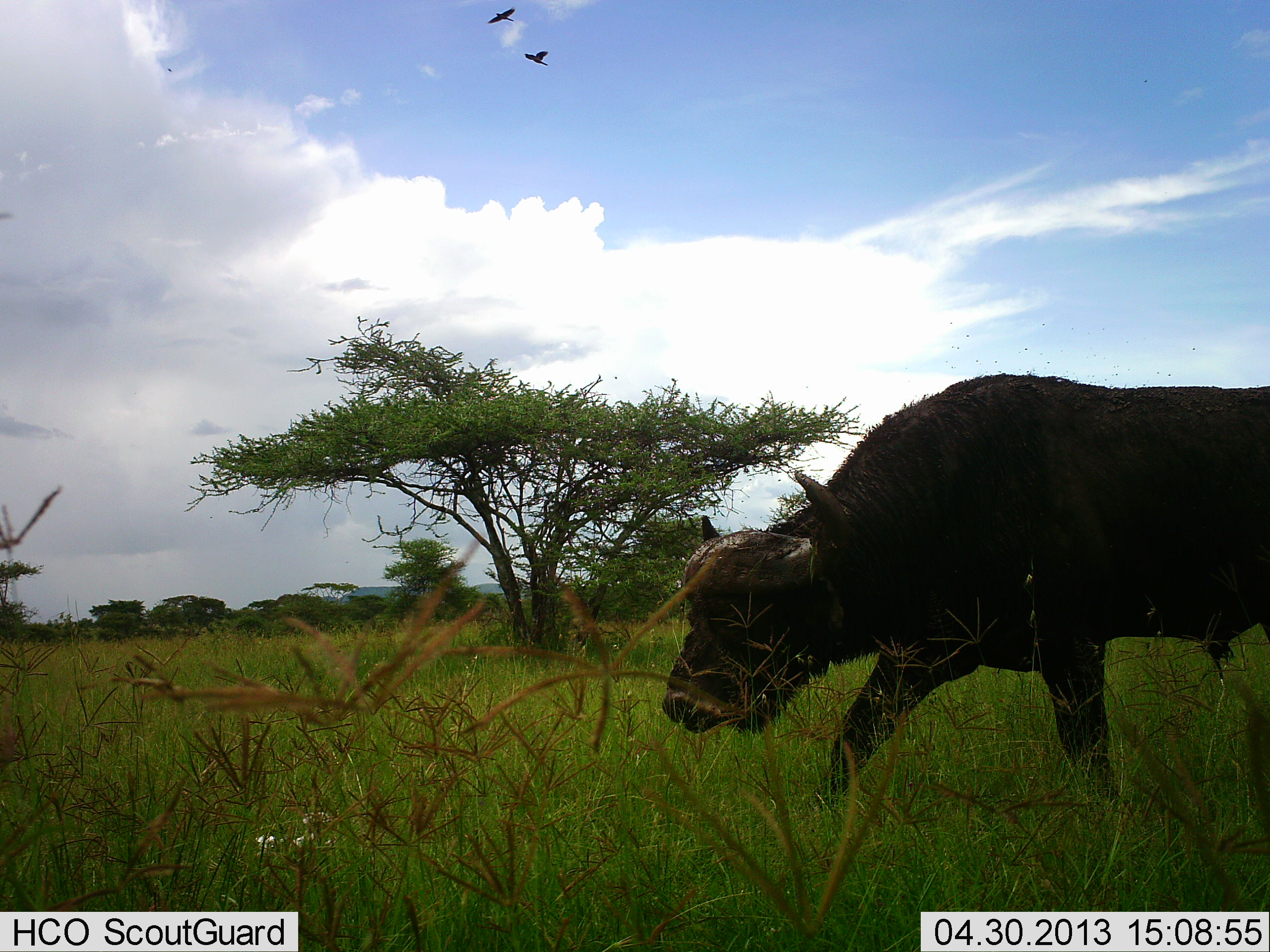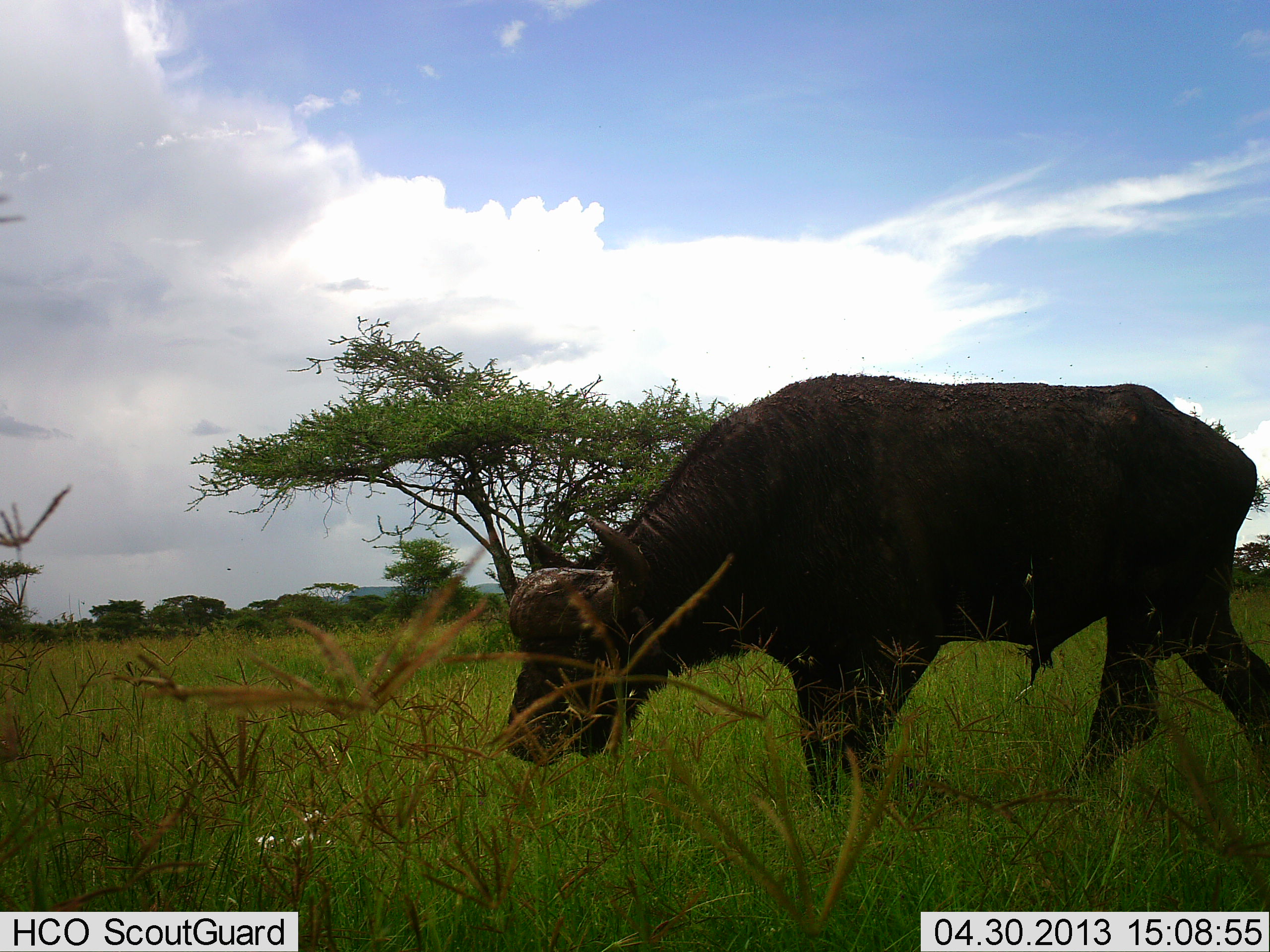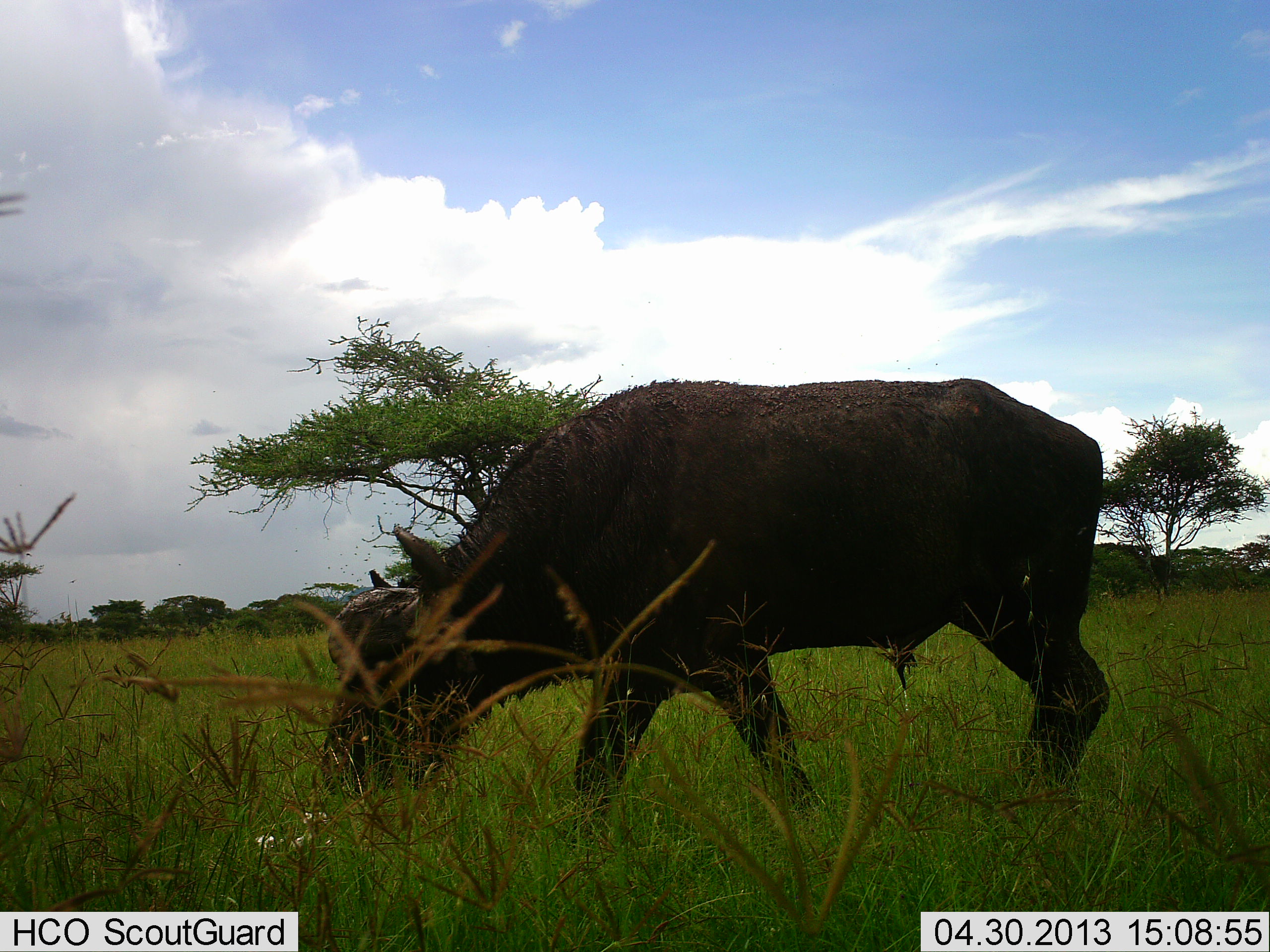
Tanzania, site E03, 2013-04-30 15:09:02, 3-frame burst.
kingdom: Animalia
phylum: Chordata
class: Mammalia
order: Artiodactyla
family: Bovidae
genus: Syncerus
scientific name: Syncerus caffer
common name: cape buffalo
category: buffalo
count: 1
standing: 6%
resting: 0%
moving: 88%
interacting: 0%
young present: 0%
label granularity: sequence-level